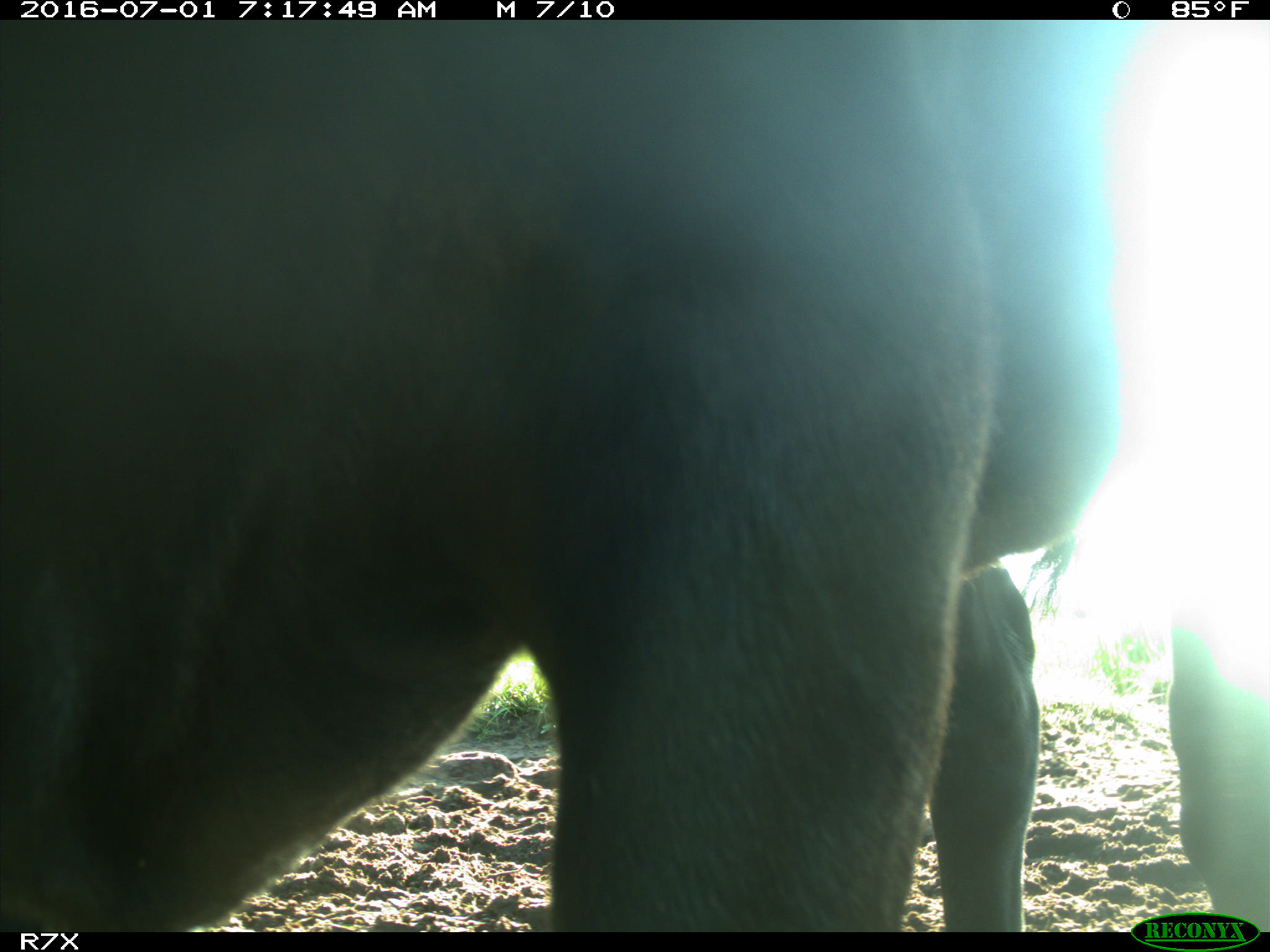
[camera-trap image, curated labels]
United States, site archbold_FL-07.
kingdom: Animalia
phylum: Chordata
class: Mammalia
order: Artiodactyla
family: Bovidae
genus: Bos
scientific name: Bos taurus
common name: domestic cow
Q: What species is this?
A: Bos taurus (domestic cow).